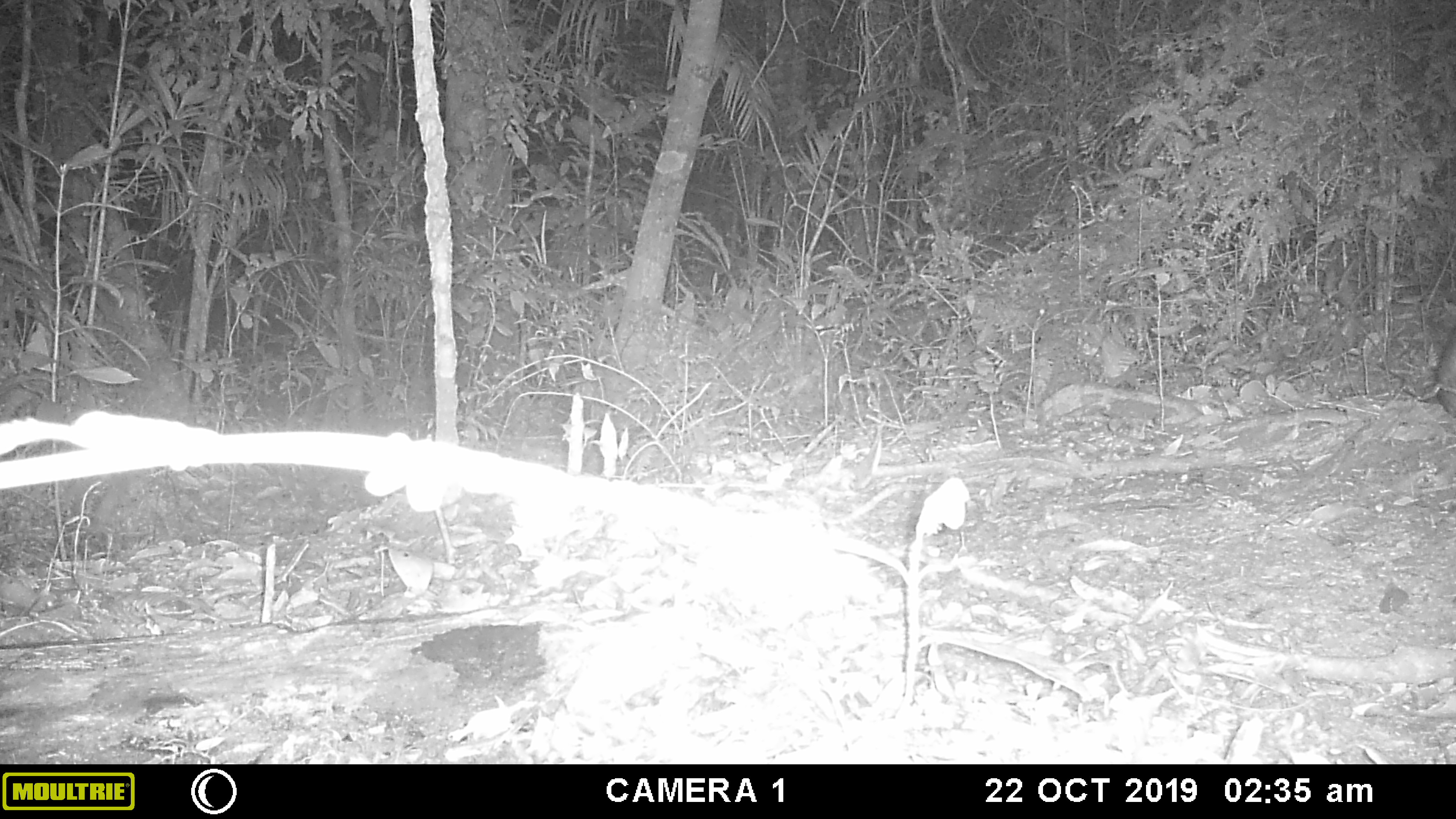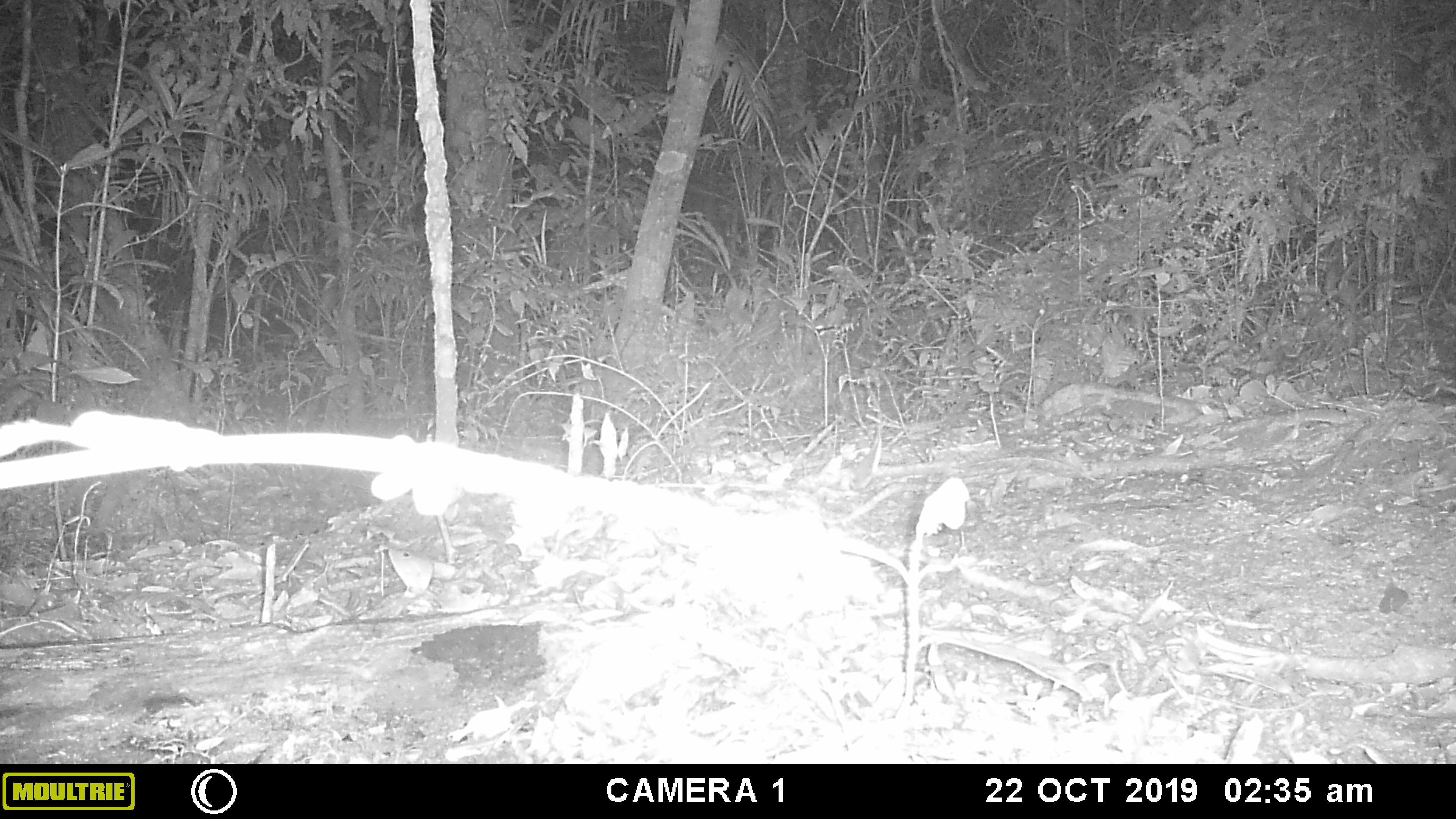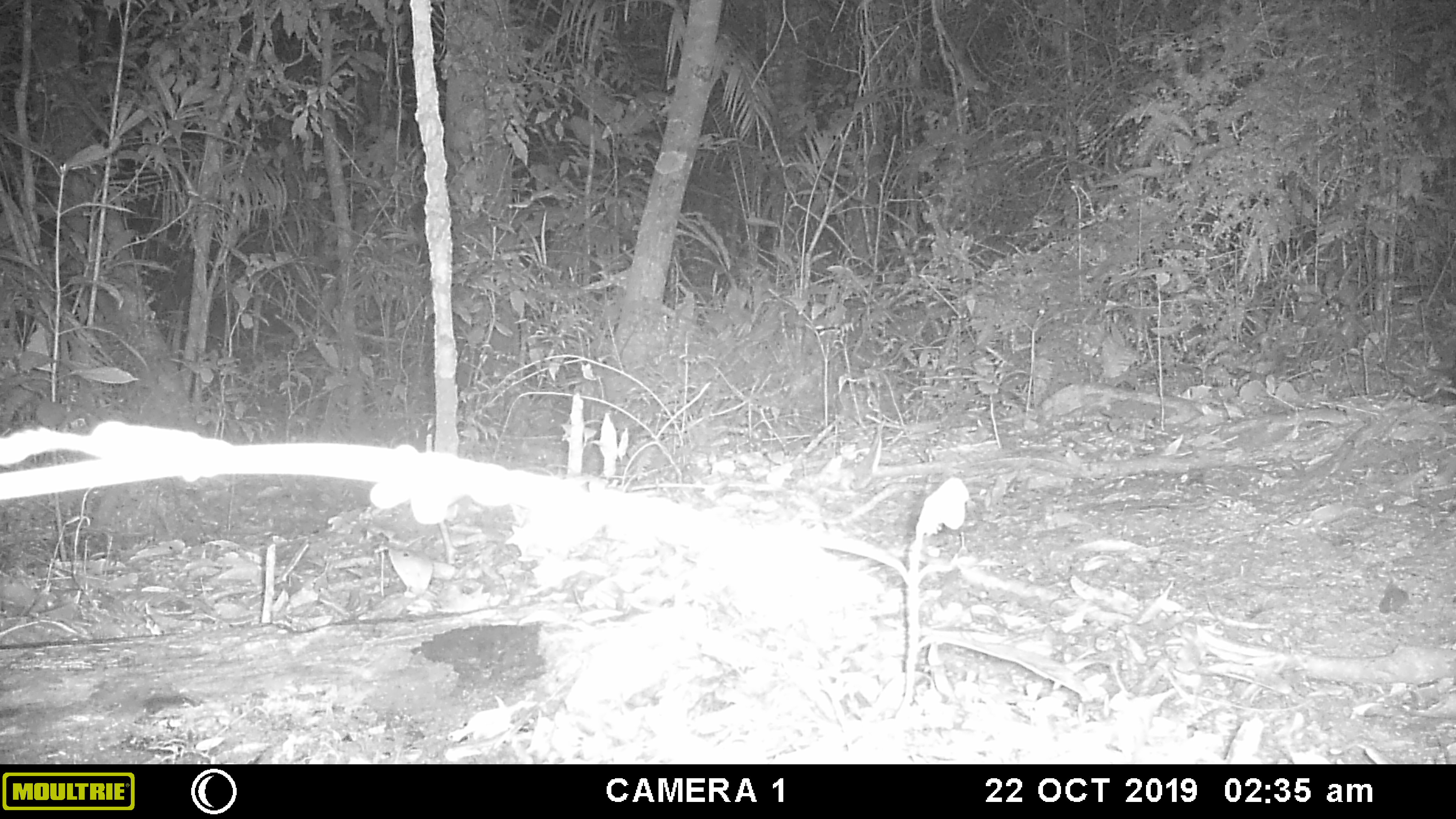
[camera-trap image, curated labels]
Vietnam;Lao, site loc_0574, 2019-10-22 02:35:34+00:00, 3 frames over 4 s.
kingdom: Animalia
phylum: Chordata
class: Mammalia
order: Rodentia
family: Hystricidae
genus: Hystrix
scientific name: Hystrix brachyura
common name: malayan porcupine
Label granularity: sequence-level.